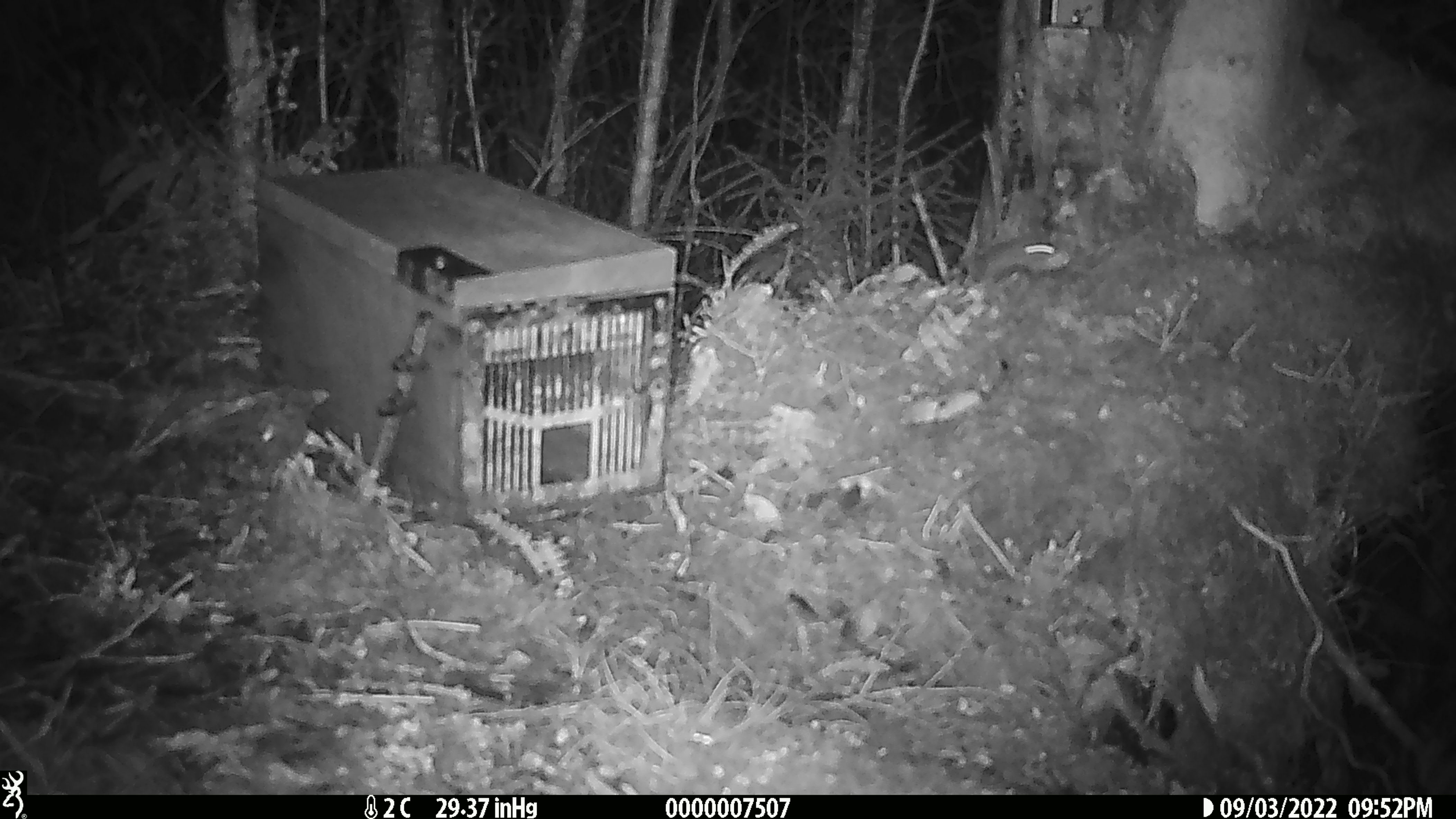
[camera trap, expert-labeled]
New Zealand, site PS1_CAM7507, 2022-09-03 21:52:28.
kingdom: Animalia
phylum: Chordata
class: Mammalia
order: Rodentia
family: Muridae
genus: Mus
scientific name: Mus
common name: mouse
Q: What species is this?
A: Mouse (Mus).